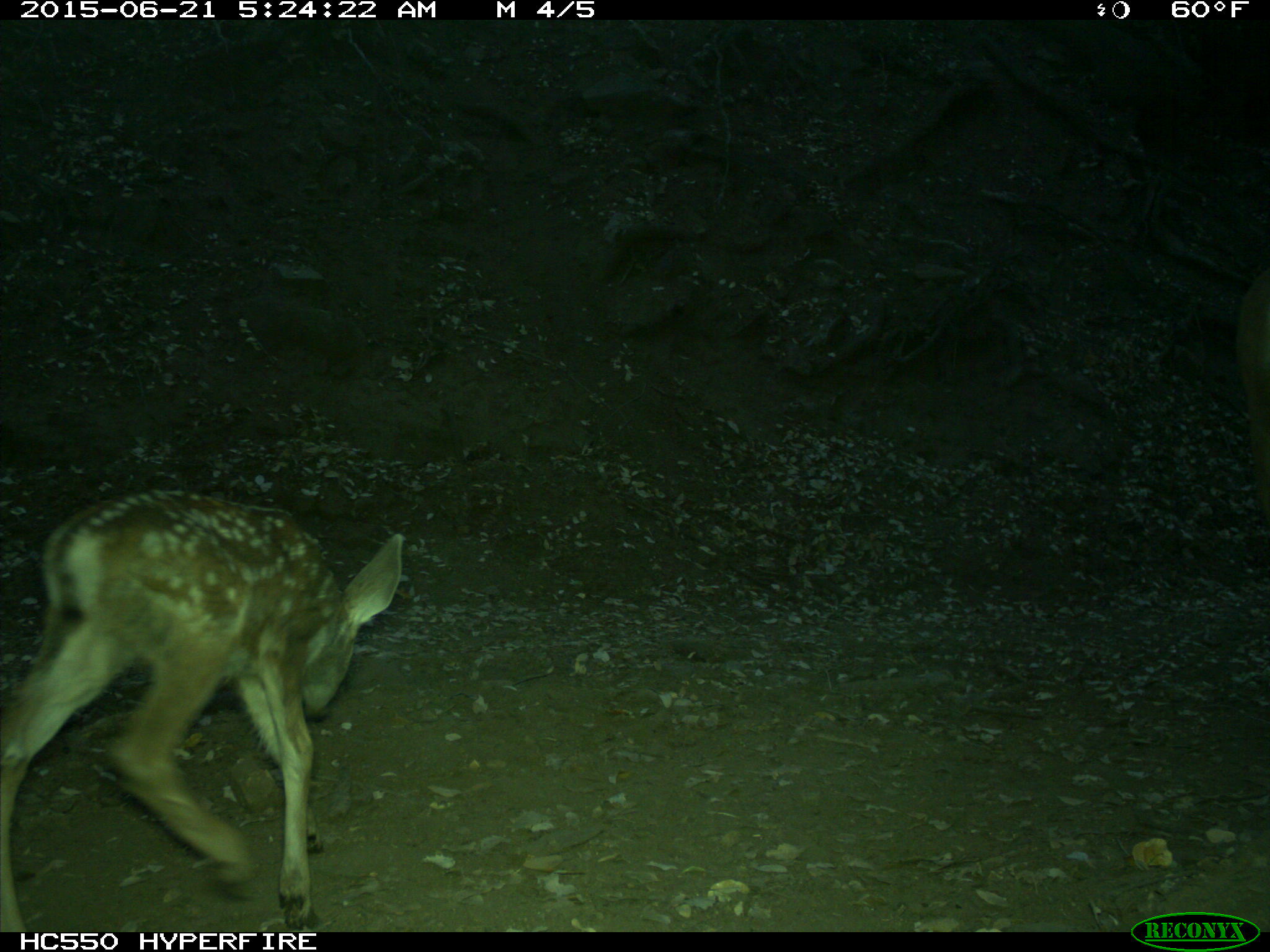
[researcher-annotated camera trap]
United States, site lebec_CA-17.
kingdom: Animalia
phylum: Chordata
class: Mammalia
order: Artiodactyla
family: Cervidae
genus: Odocoileus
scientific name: Odocoileus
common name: deer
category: unidentified deer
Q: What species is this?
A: Unidentified deer (deer) (Odocoileus).